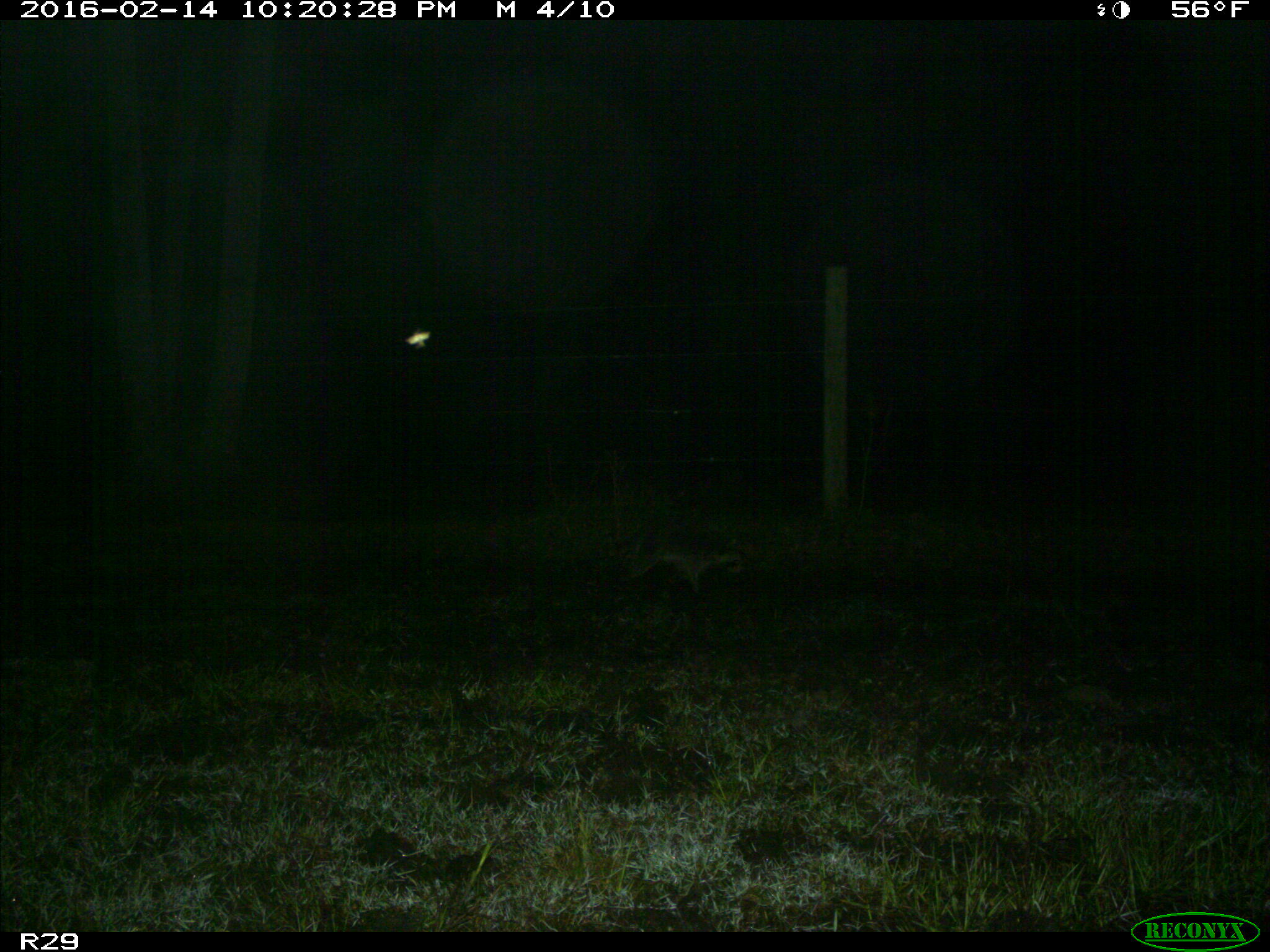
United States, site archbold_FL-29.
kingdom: Animalia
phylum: Chordata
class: Mammalia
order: Carnivora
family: Procyonidae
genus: Procyon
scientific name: Procyon lotor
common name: common raccoon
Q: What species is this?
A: Procyon lotor (common raccoon).